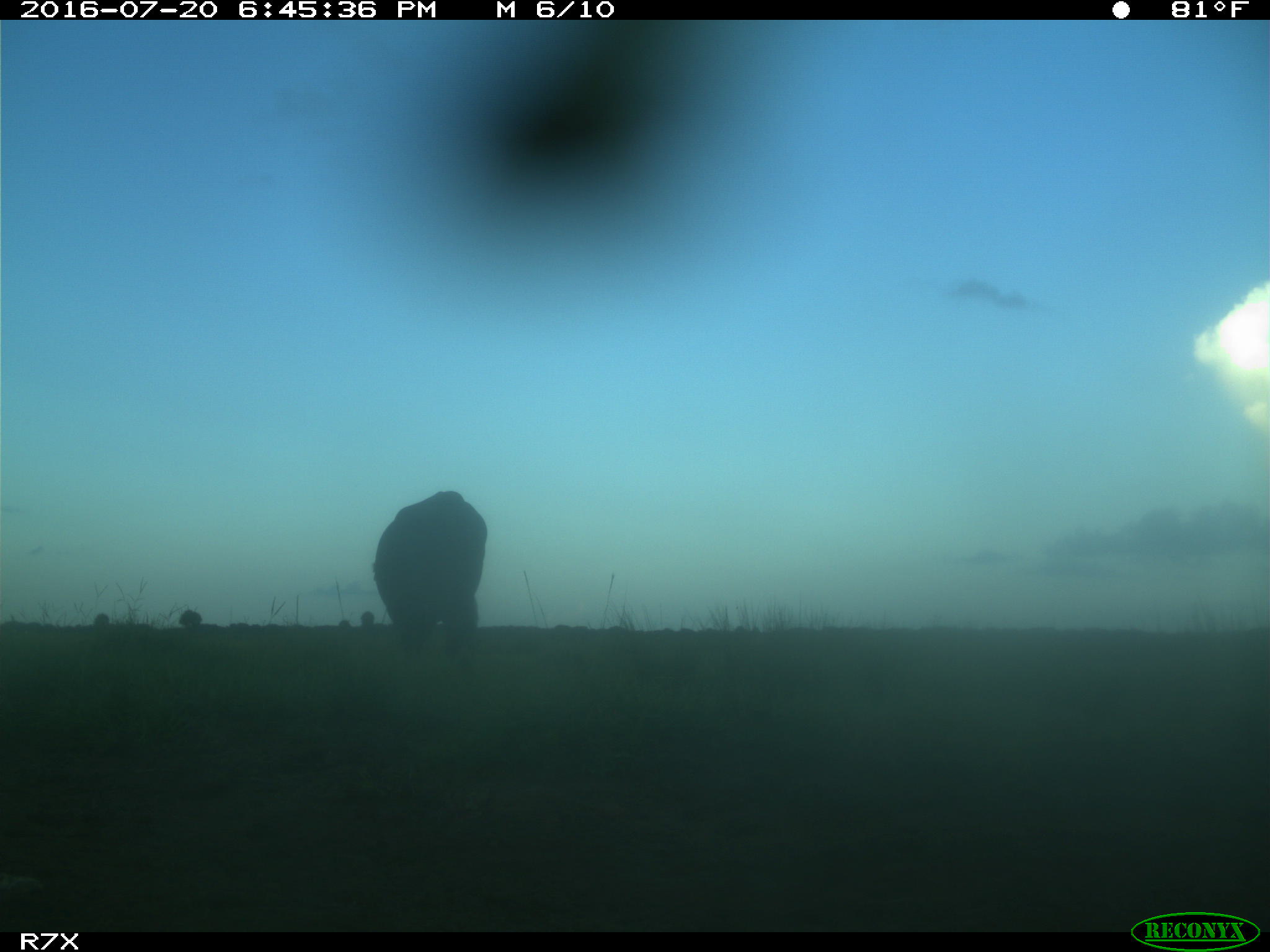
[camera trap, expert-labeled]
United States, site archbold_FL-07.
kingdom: Animalia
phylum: Chordata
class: Mammalia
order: Artiodactyla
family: Bovidae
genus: Bos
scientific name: Bos taurus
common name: domestic cow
Bos taurus (domestic cow).